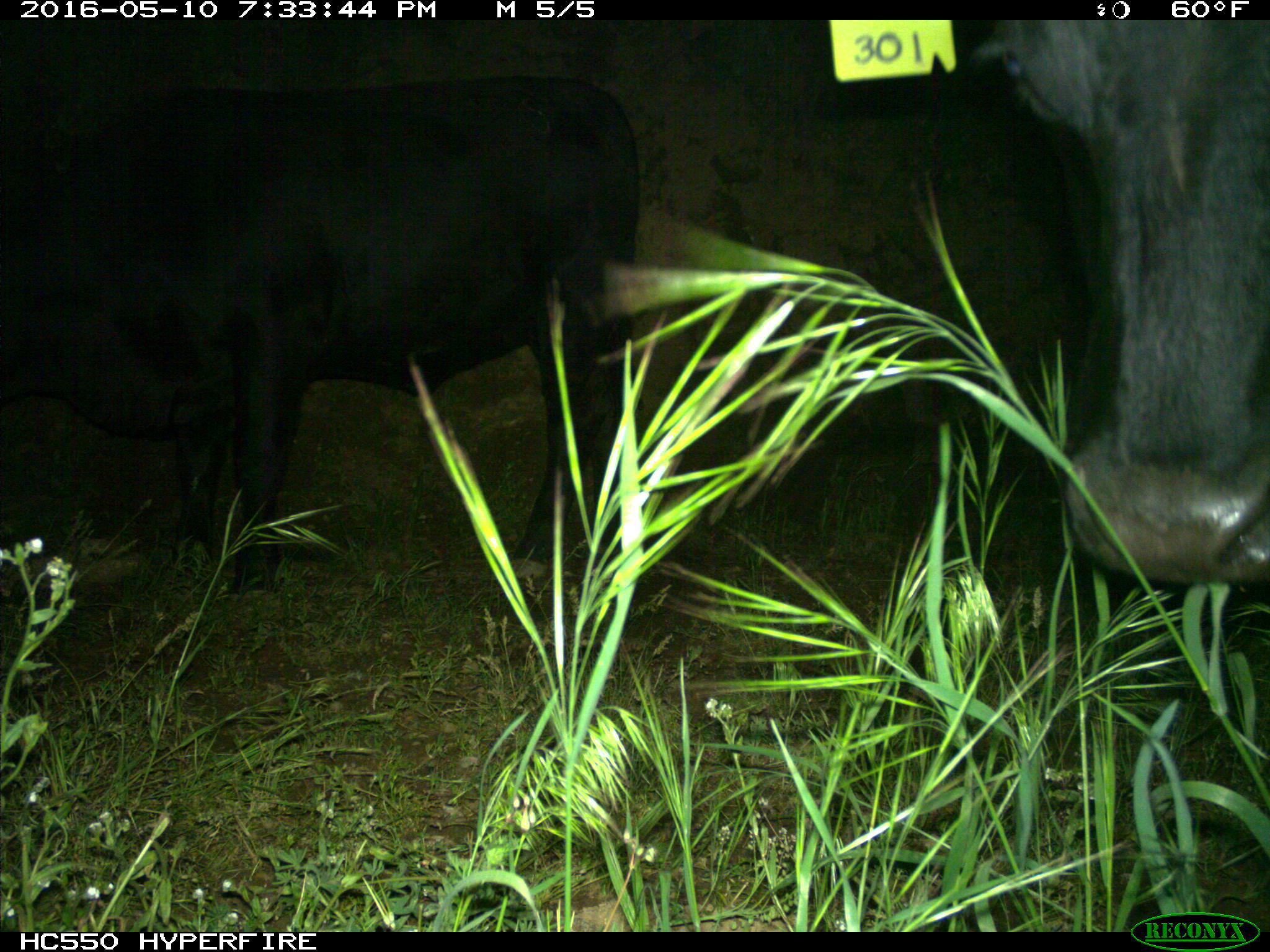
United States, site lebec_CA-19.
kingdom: Animalia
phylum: Chordata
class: Mammalia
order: Artiodactyla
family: Bovidae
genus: Bos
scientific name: Bos taurus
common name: domestic cow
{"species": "Bos taurus (domestic cow)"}